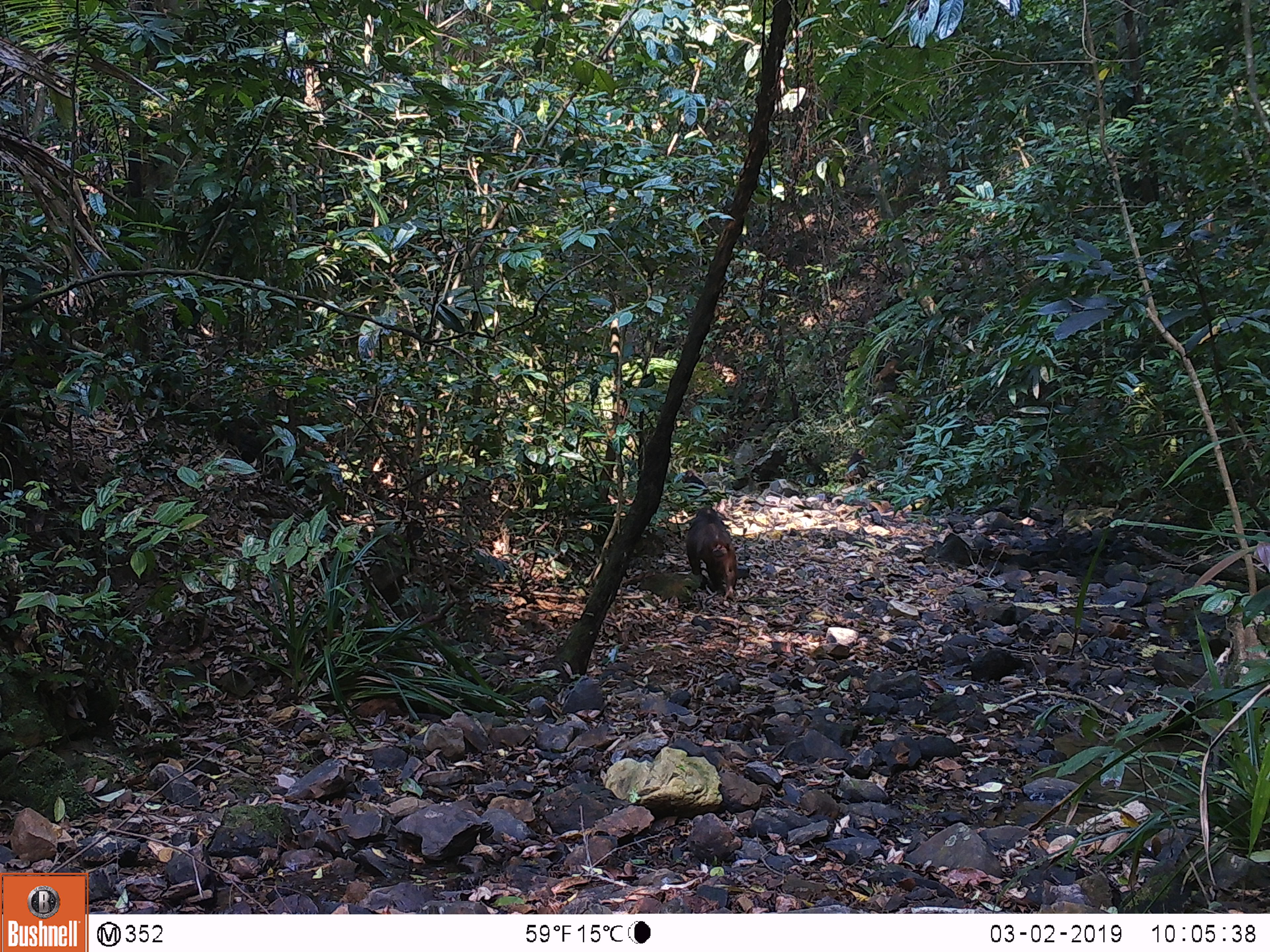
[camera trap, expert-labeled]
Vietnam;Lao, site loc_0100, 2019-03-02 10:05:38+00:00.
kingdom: Animalia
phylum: Chordata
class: Mammalia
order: Primates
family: Cercopithecidae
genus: Macaca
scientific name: Macaca arctoides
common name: stump-tailed macaque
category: stump tailed macaque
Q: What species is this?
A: Stump tailed macaque (stump-tailed macaque) (Macaca arctoides).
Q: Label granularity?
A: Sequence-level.